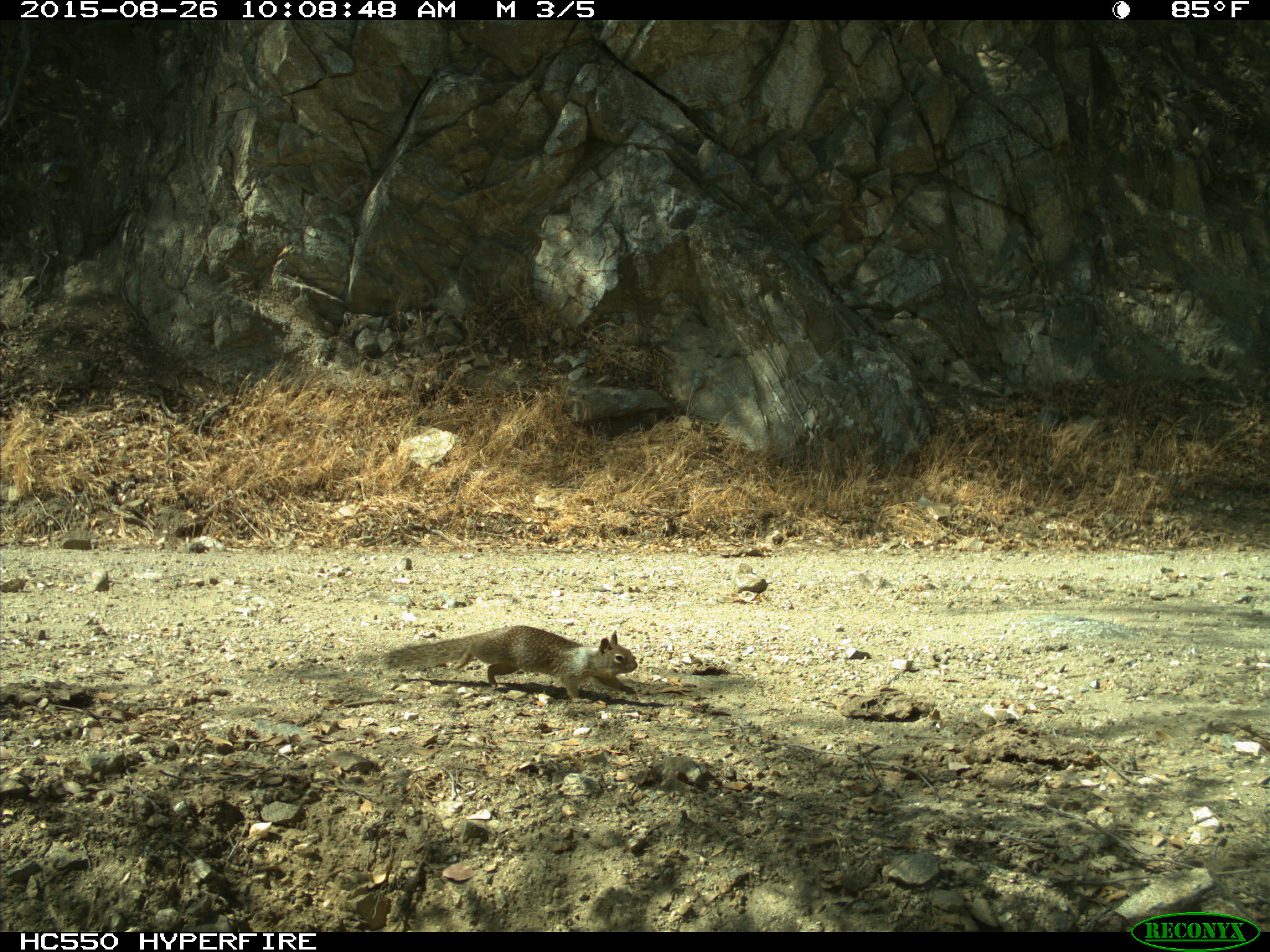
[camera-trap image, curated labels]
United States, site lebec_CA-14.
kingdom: Animalia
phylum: Chordata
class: Mammalia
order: Rodentia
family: Sciuridae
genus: Otospermophilus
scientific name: Otospermophilus beecheyi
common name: california ground squirrel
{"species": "Otospermophilus beecheyi (california ground squirrel)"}